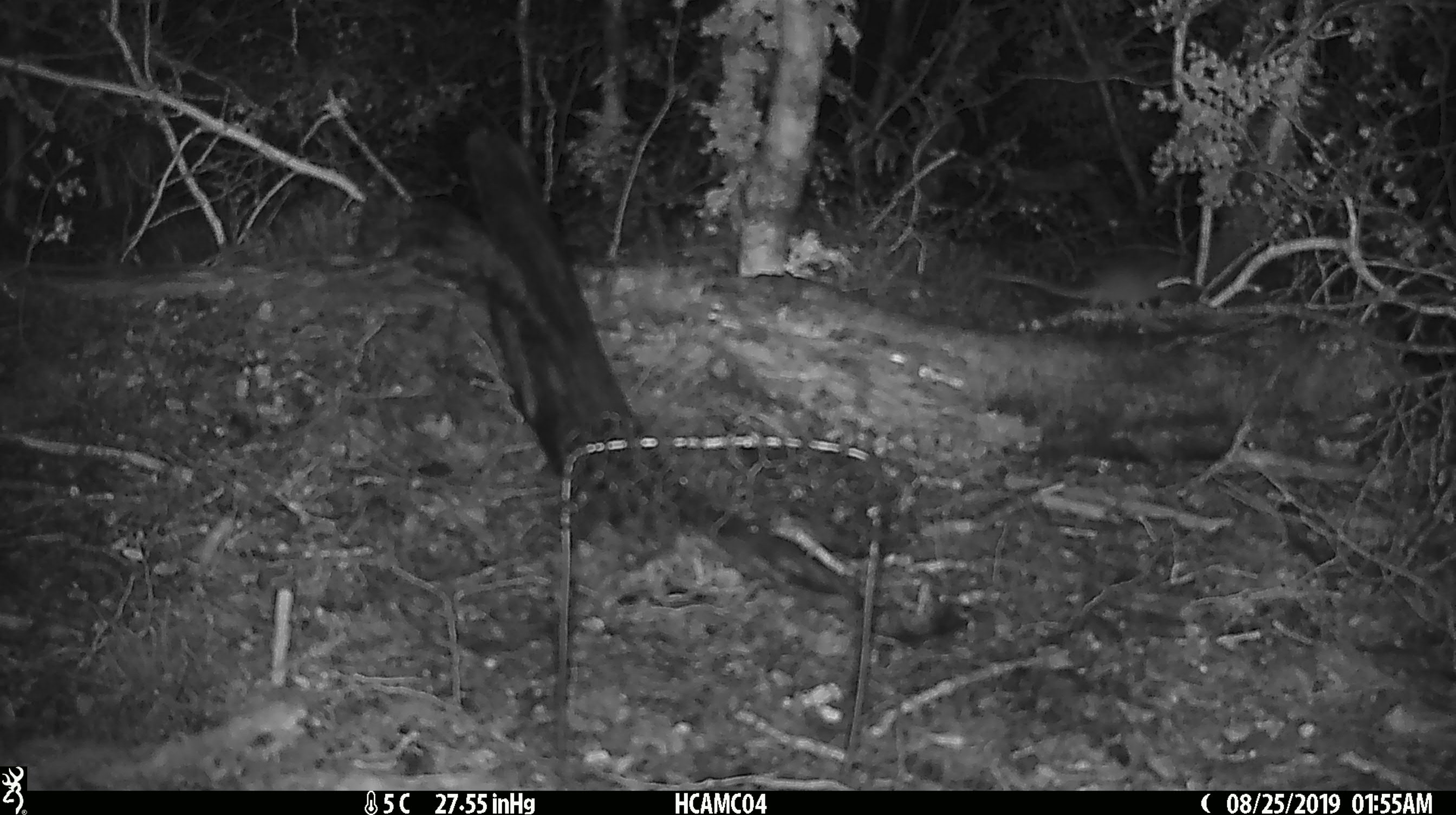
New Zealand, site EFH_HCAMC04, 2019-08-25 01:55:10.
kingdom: Animalia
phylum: Chordata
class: Mammalia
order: Rodentia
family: Muridae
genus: Mus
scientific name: Mus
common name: mouse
Mouse (Mus).